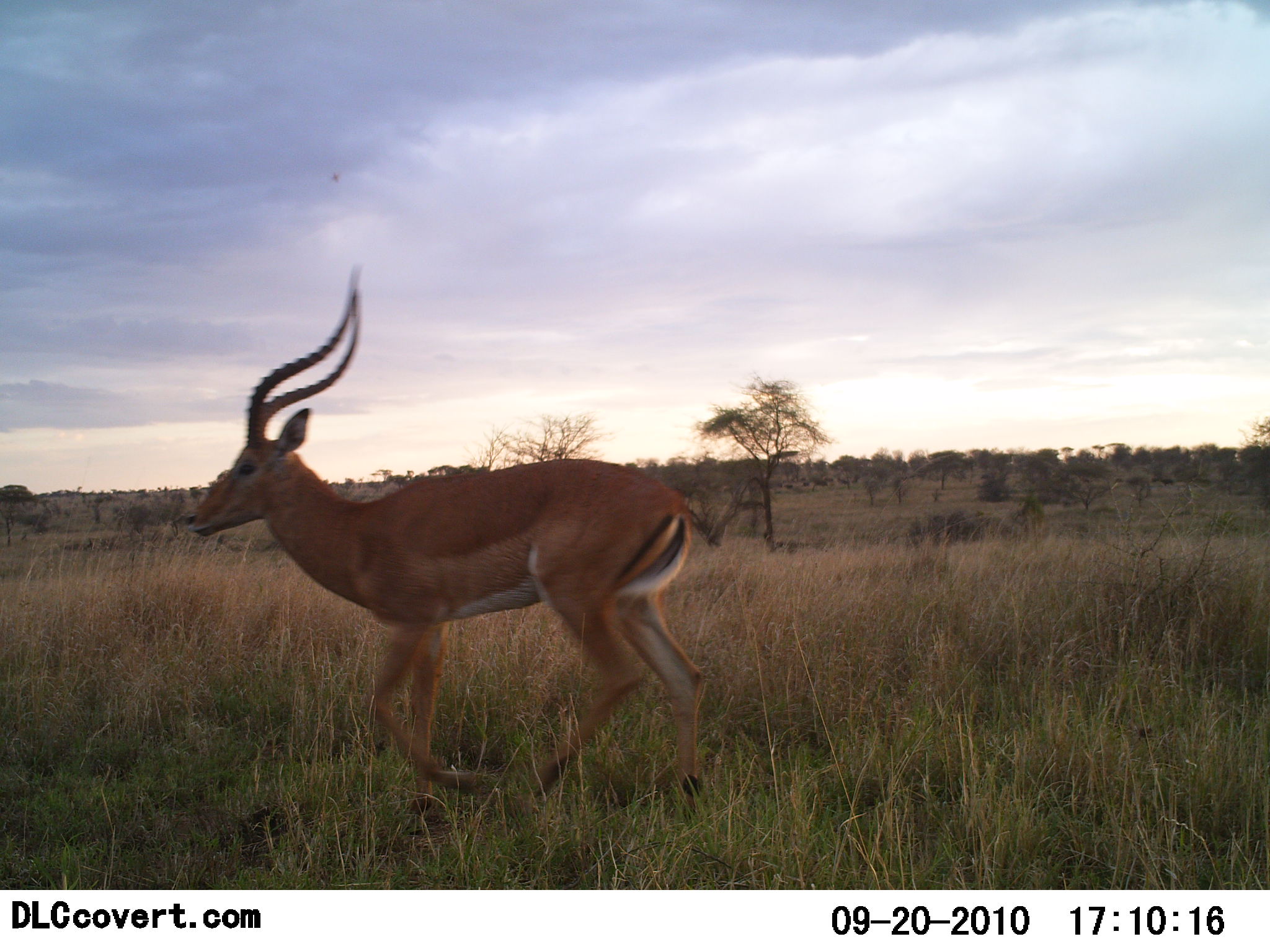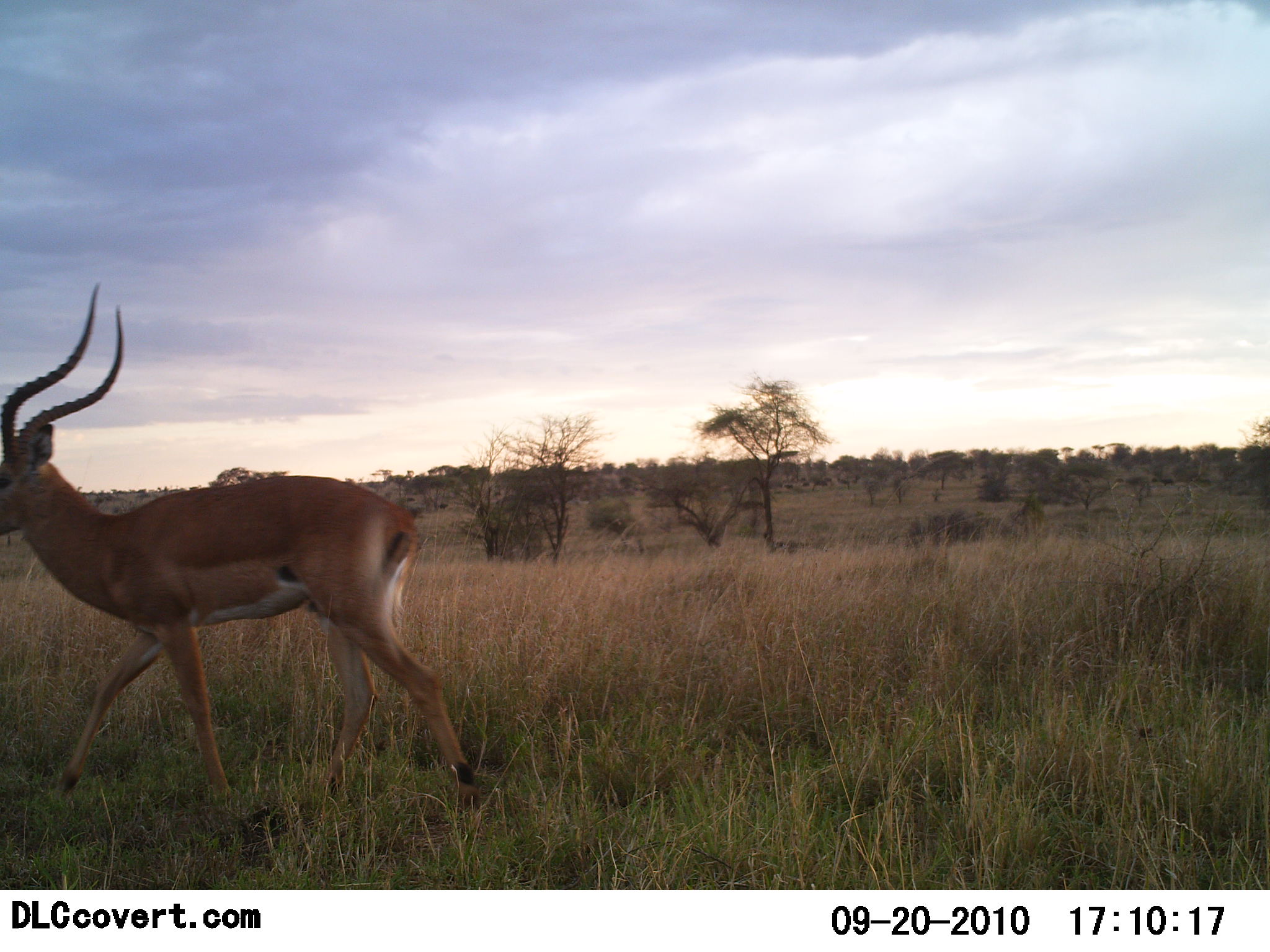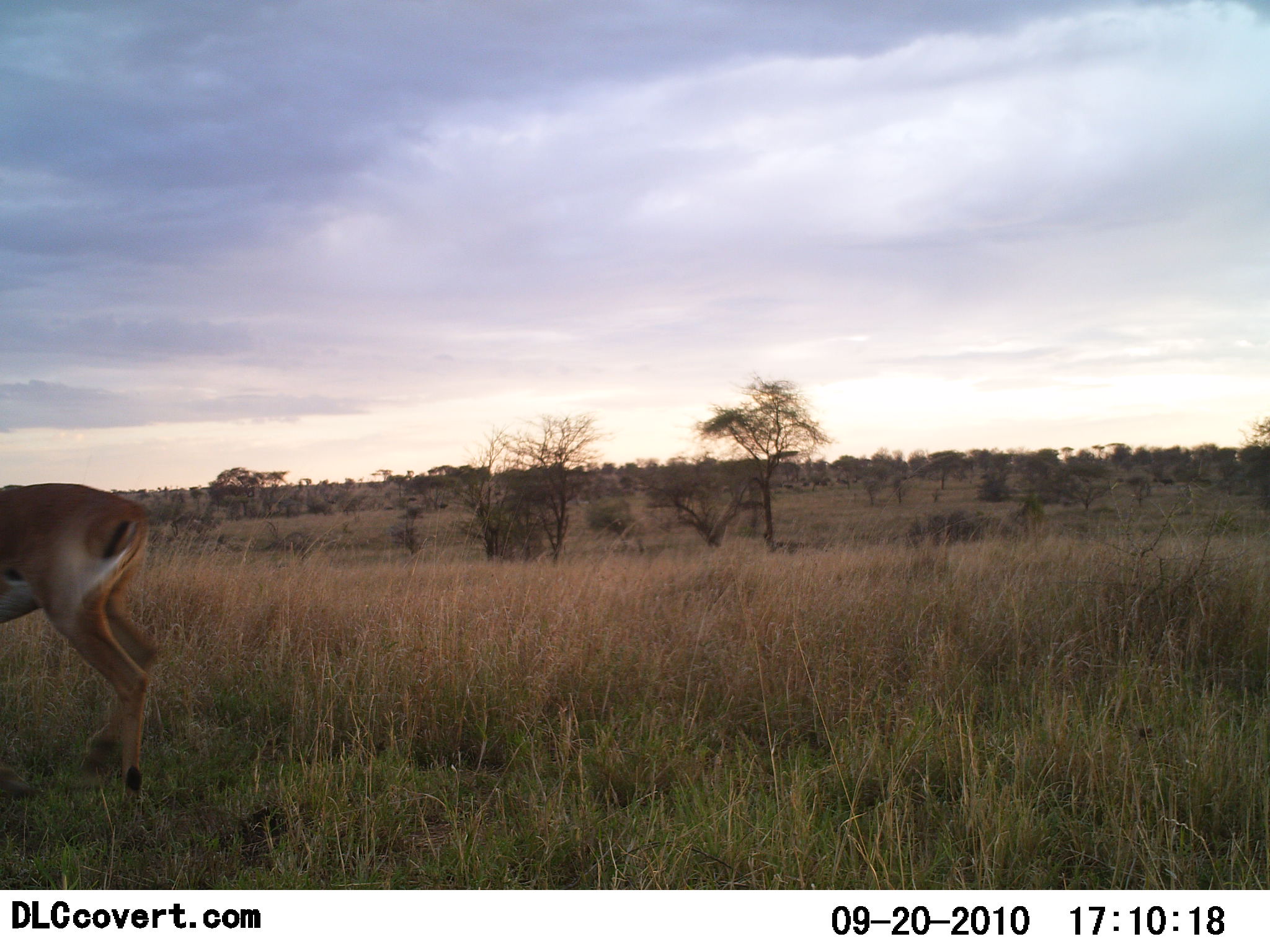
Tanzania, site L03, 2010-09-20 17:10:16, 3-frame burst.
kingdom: Animalia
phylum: Chordata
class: Mammalia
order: Artiodactyla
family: Bovidae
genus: Aepyceros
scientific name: Aepyceros melampus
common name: impala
Impala (Aepyceros melampus), count 1. Behavior (volunteer vote fractions): standing 0%, resting 0%, moving 92%, interacting 0%. Young present (vote fraction): 0%. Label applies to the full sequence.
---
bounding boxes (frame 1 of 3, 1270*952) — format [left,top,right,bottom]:
animal: [188,264,720,831]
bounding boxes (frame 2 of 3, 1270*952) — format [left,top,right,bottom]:
animal: [0,281,491,833]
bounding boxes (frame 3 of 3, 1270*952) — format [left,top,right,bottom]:
animal: [0,479,162,798]